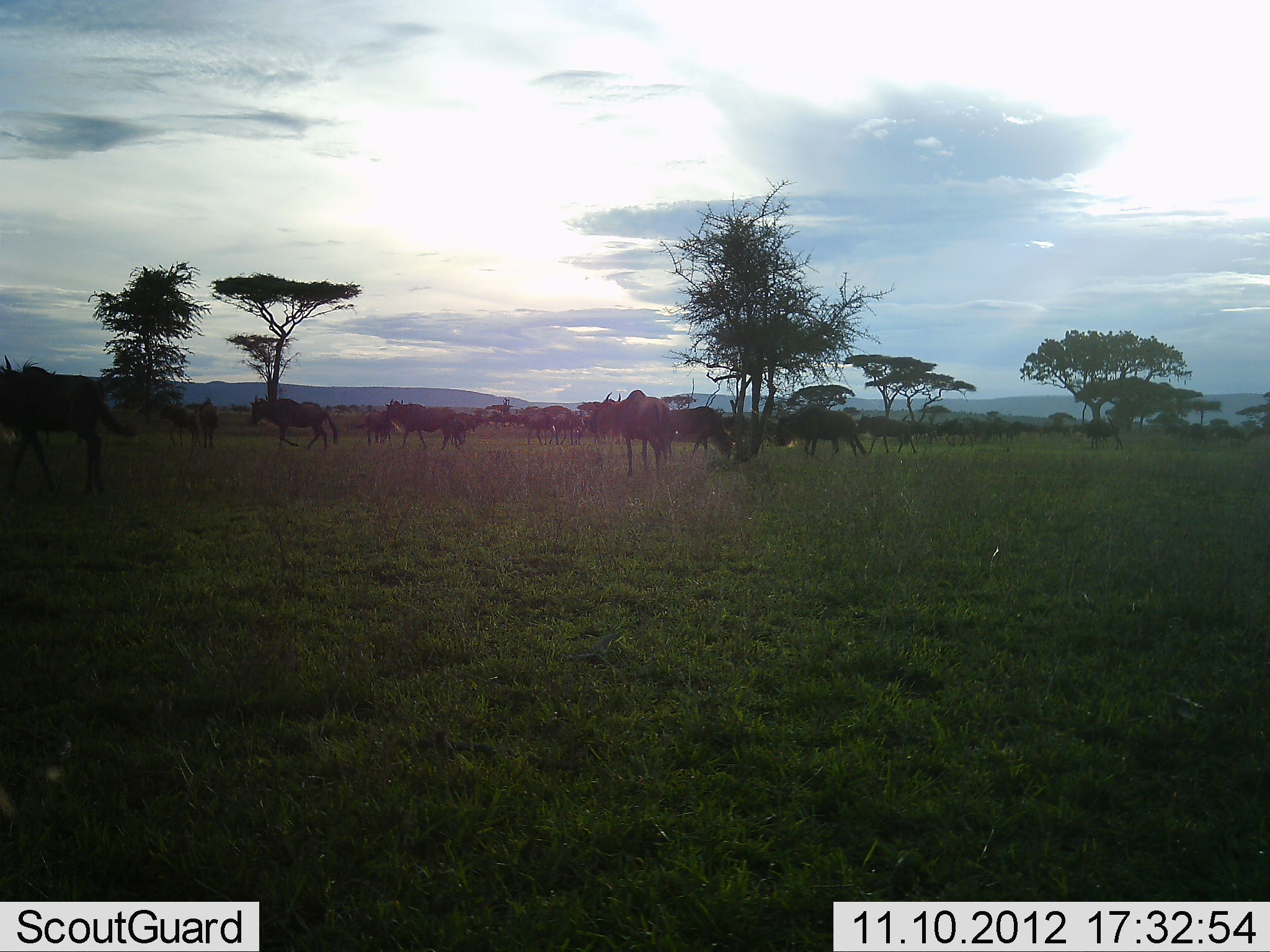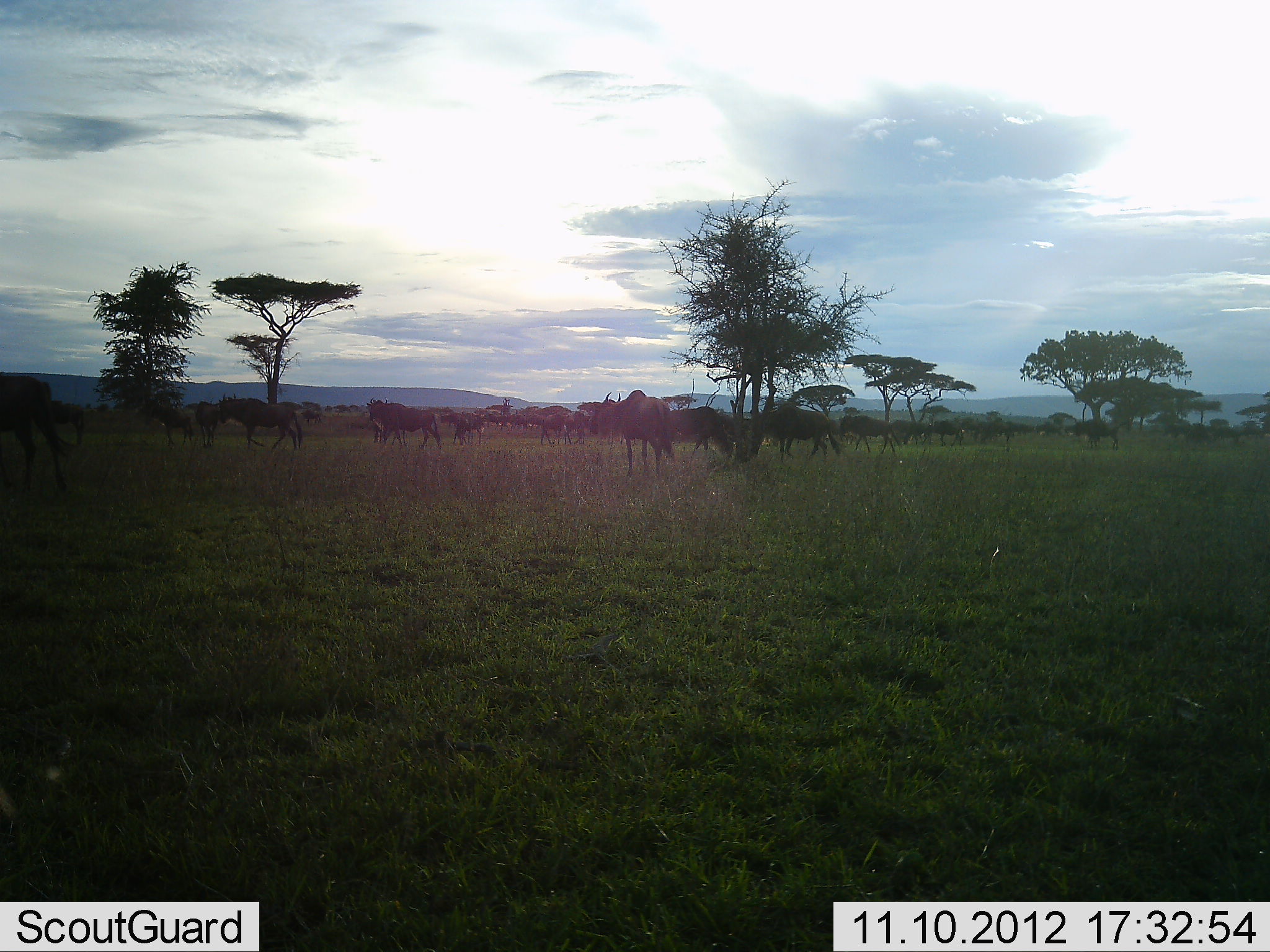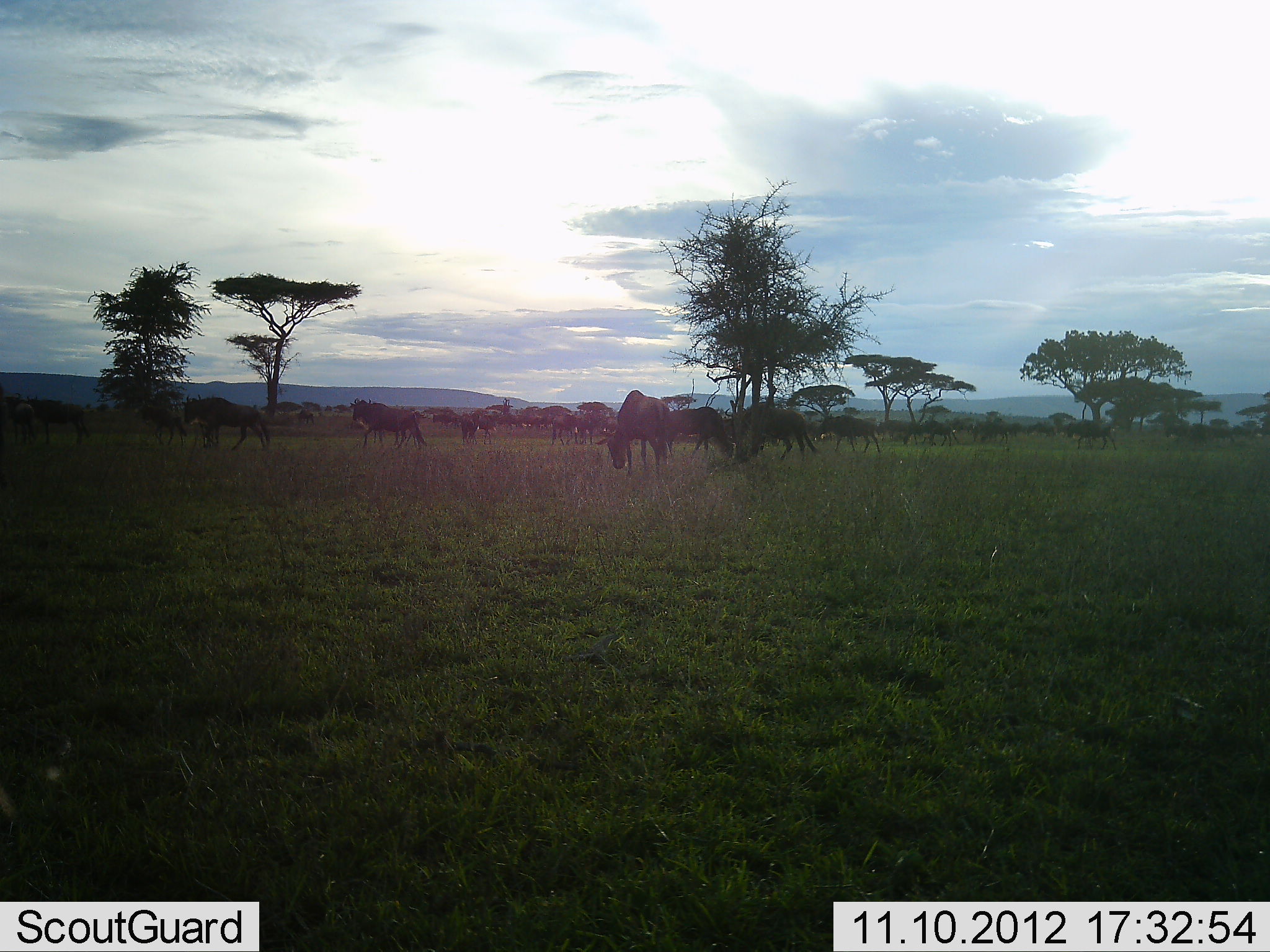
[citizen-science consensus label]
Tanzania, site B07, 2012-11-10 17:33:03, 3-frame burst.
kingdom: Animalia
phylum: Chordata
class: Mammalia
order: Artiodactyla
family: Bovidae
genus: Connochaetes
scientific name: Connochaetes taurinus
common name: blue wildebeest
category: wildebeest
Wildebeest (blue wildebeest) (Connochaetes taurinus), count 11-50. Behavior (volunteer vote fractions): standing 20%, resting 0%, moving 100%, interacting 0%. Young present (vote fraction): 0%. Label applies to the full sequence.